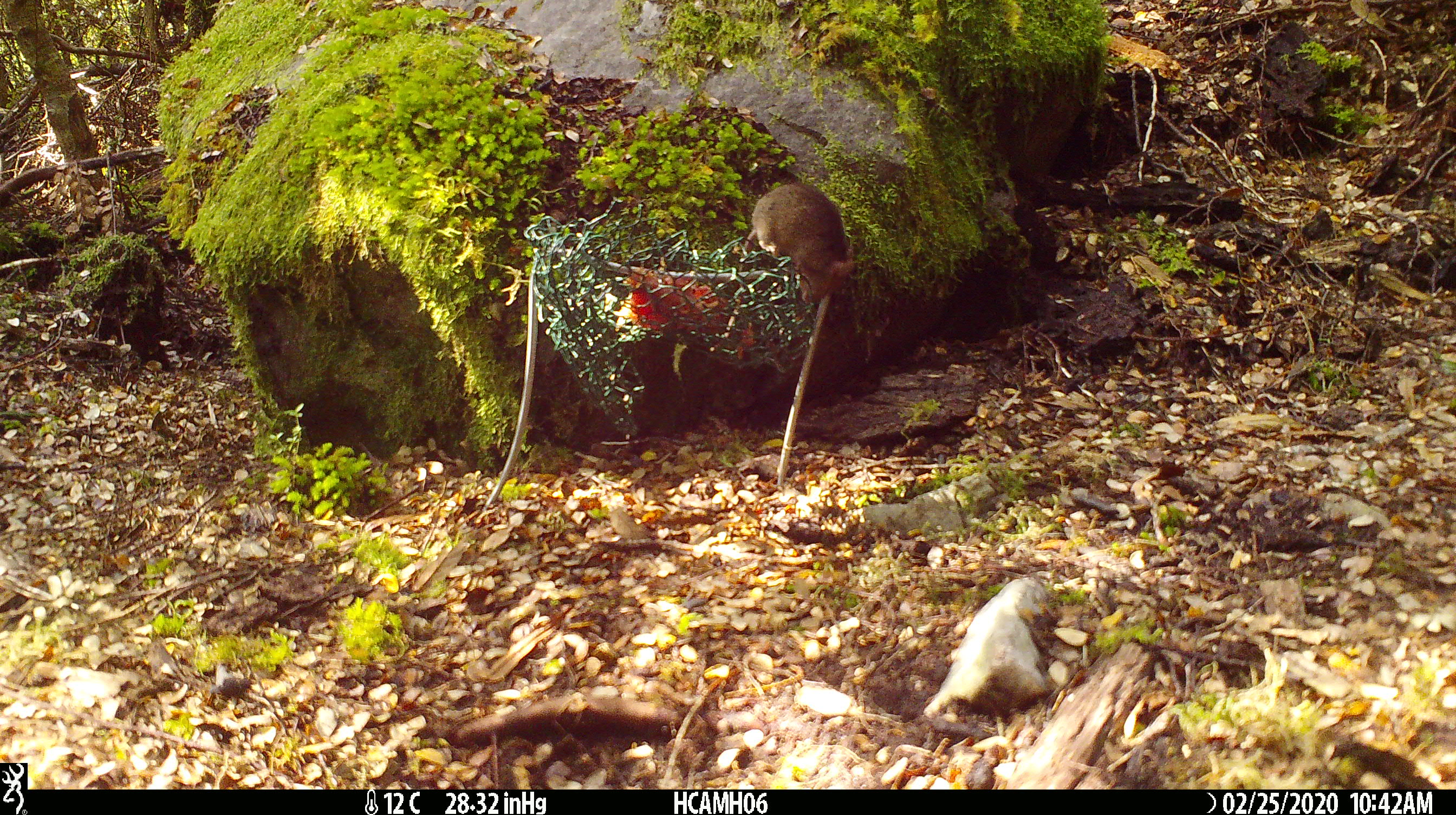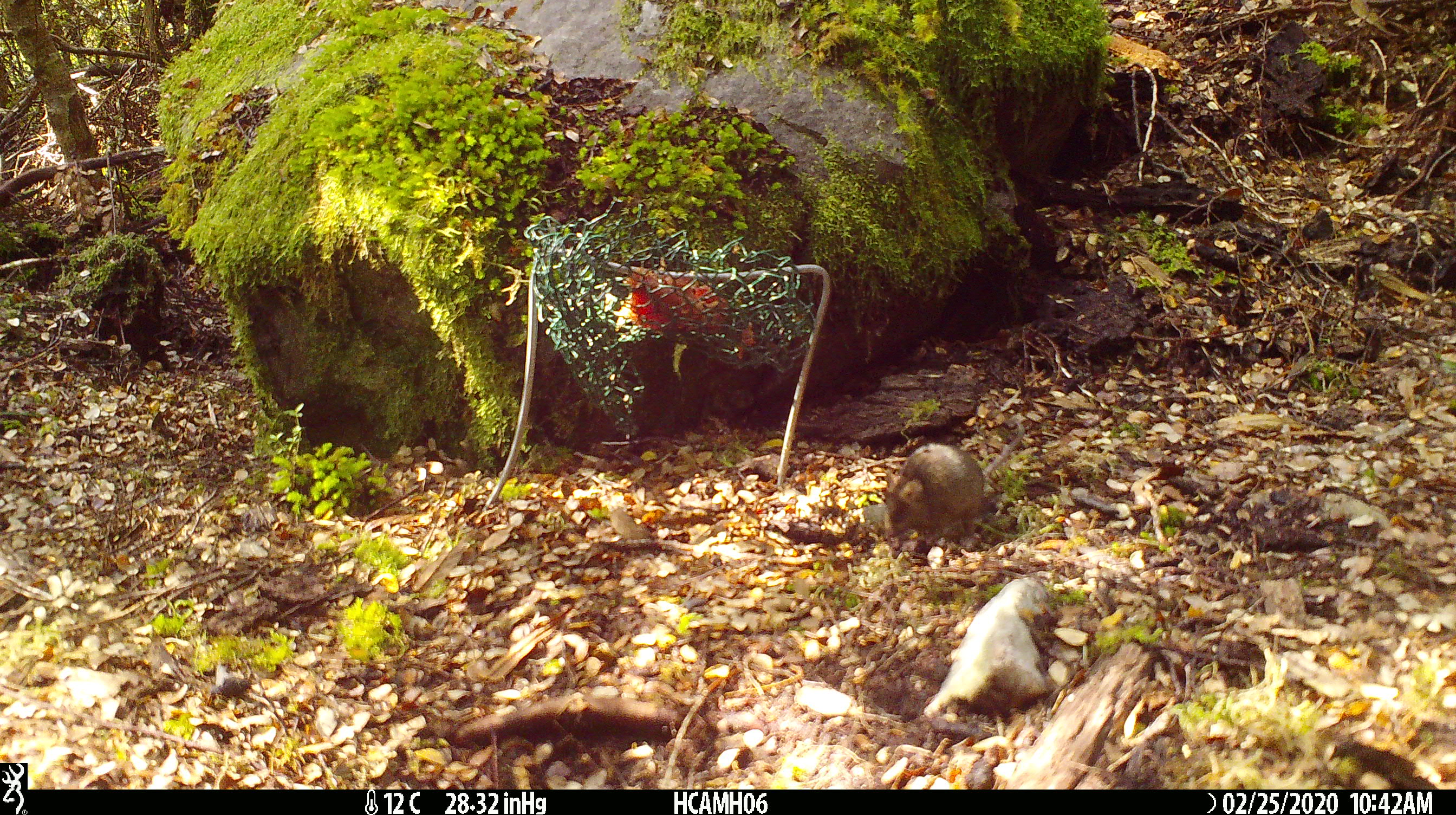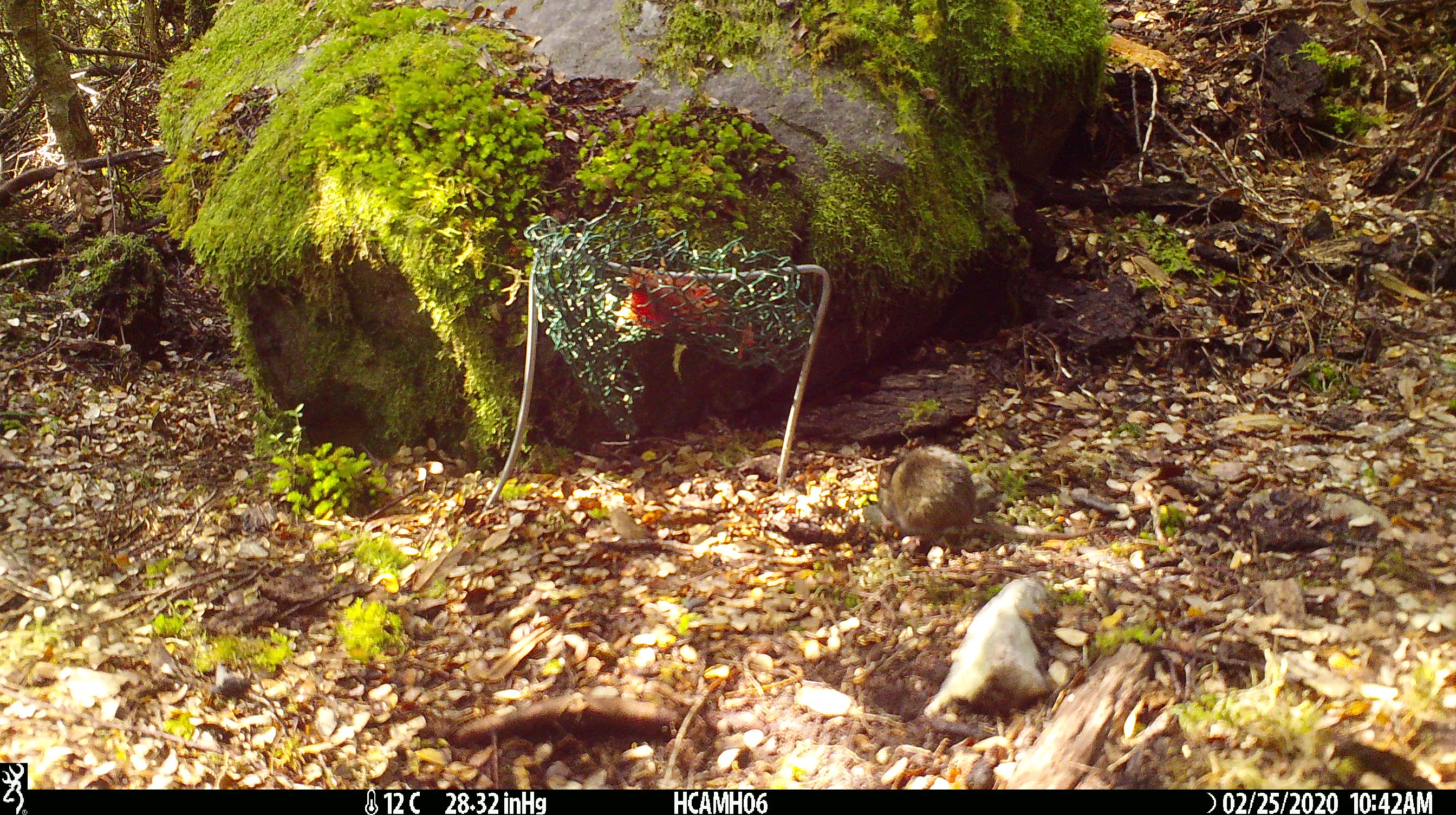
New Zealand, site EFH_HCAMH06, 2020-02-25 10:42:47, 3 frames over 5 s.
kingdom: Animalia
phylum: Chordata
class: Mammalia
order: Rodentia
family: Muridae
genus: Mus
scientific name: Mus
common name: mouse